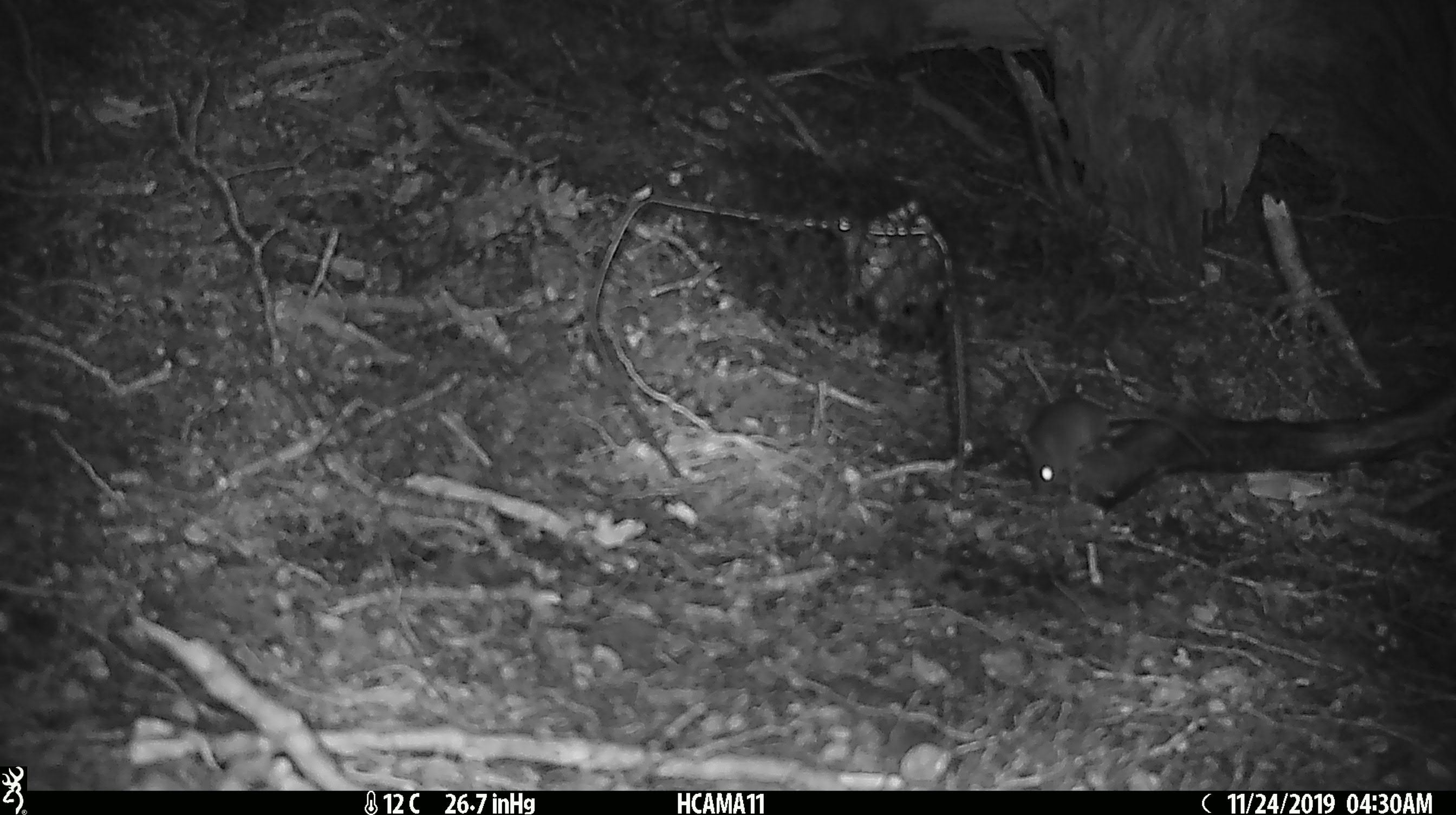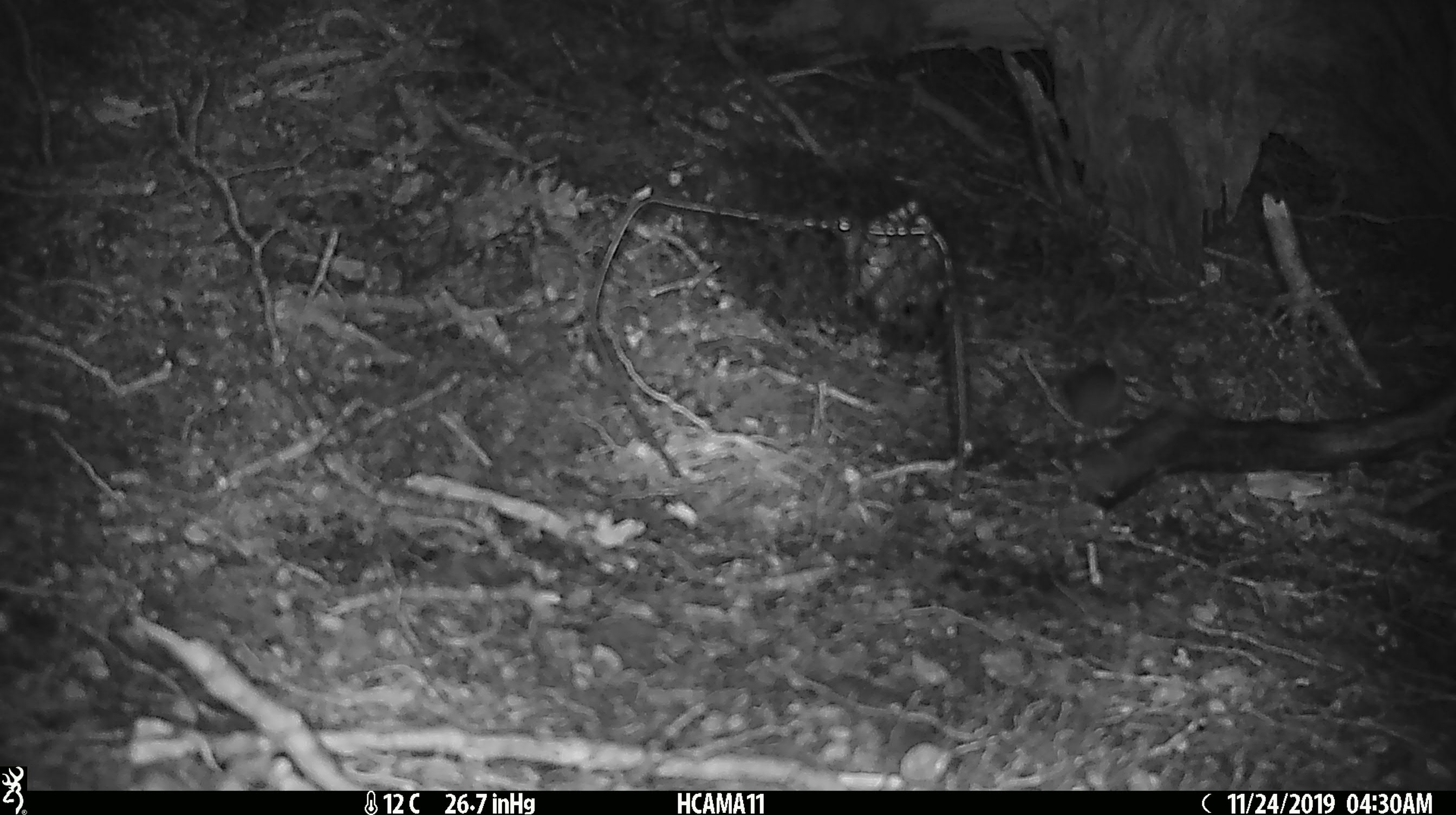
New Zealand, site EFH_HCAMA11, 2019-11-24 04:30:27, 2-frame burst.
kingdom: Animalia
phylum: Chordata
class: Mammalia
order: Rodentia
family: Muridae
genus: Mus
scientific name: Mus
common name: mouse